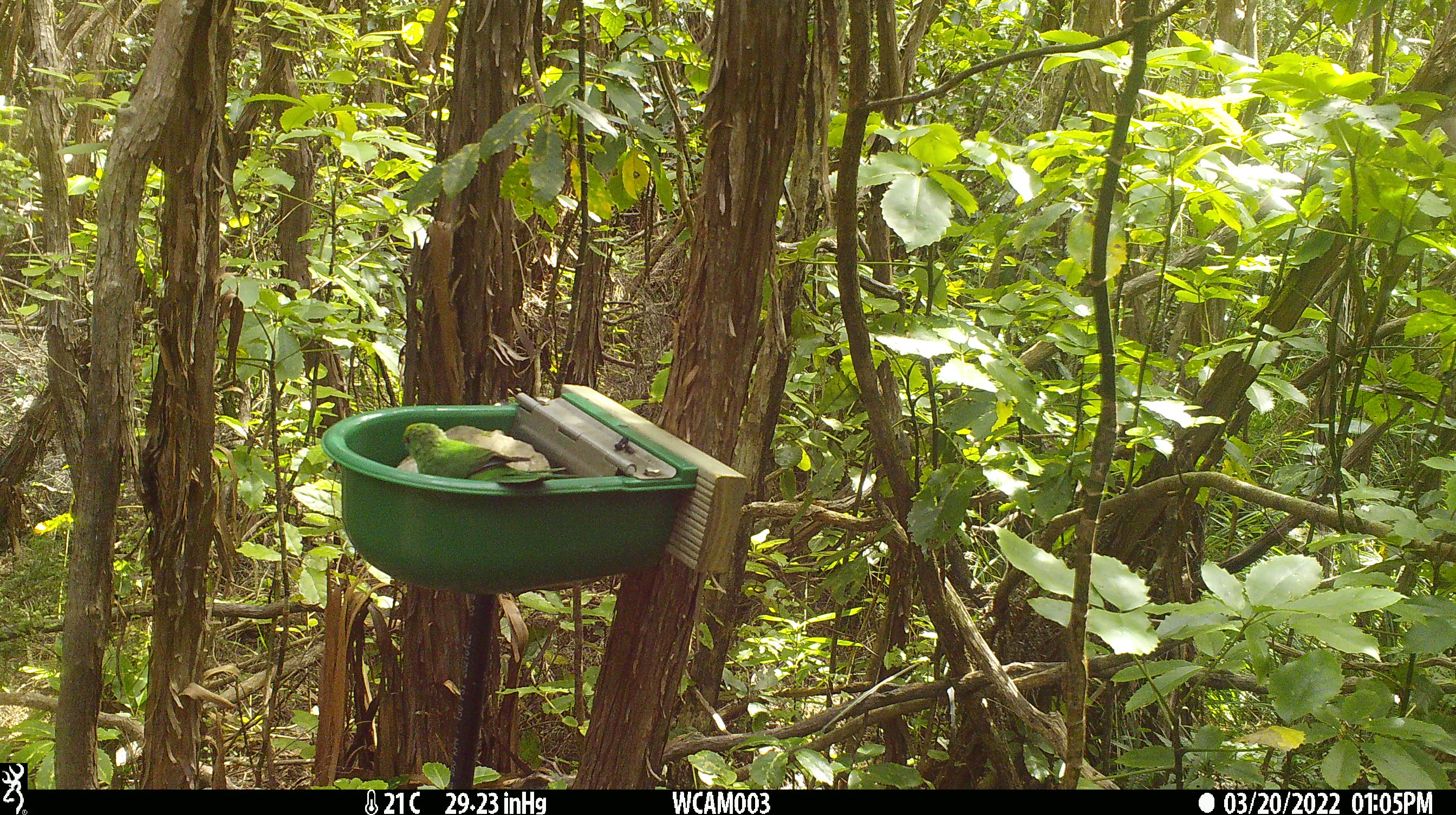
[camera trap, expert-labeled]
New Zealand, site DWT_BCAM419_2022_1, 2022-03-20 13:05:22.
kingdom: Animalia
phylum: Chordata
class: Aves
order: Psittaciformes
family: Psittaculidae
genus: Cyanoramphus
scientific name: Cyanoramphus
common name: parakeet